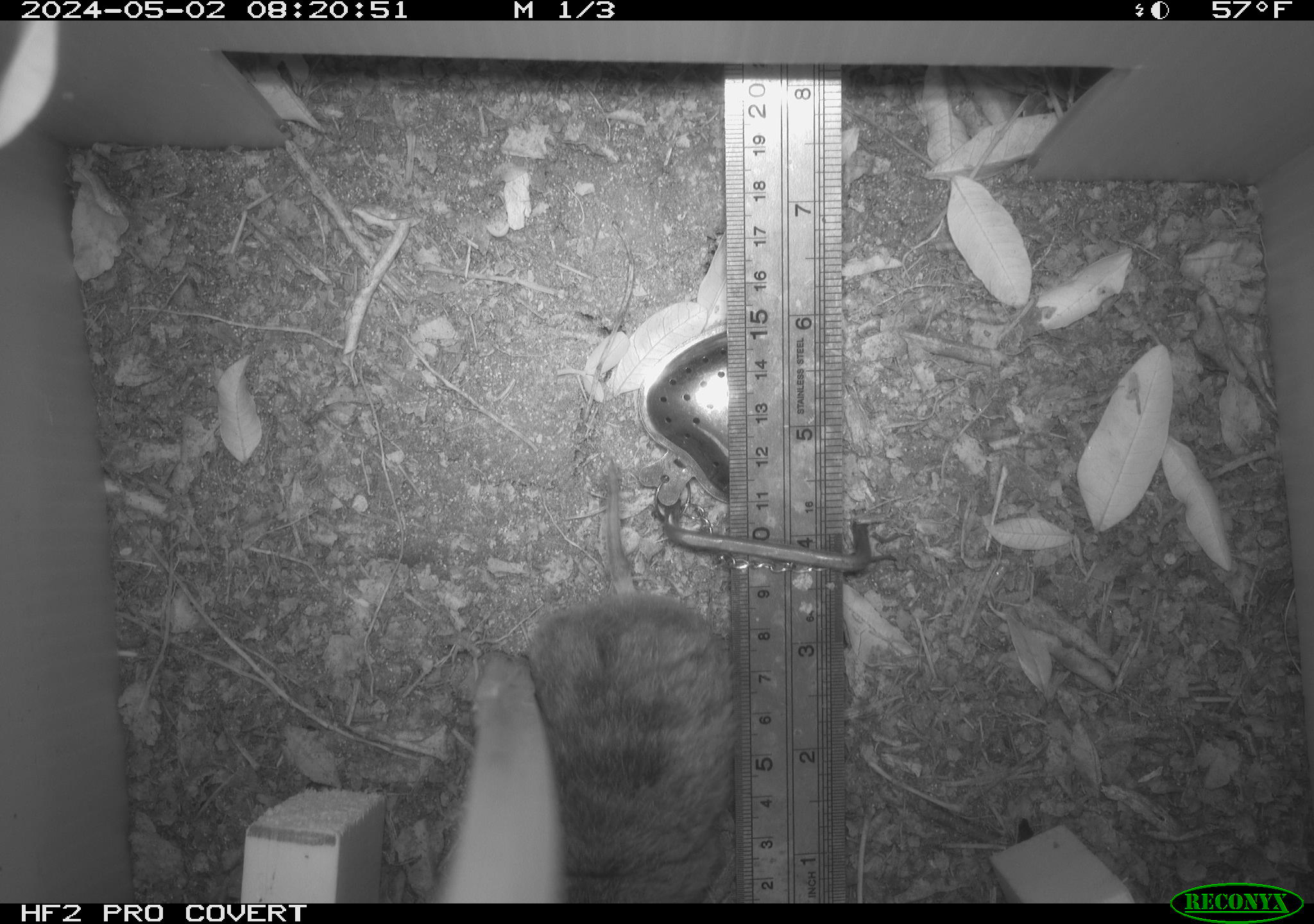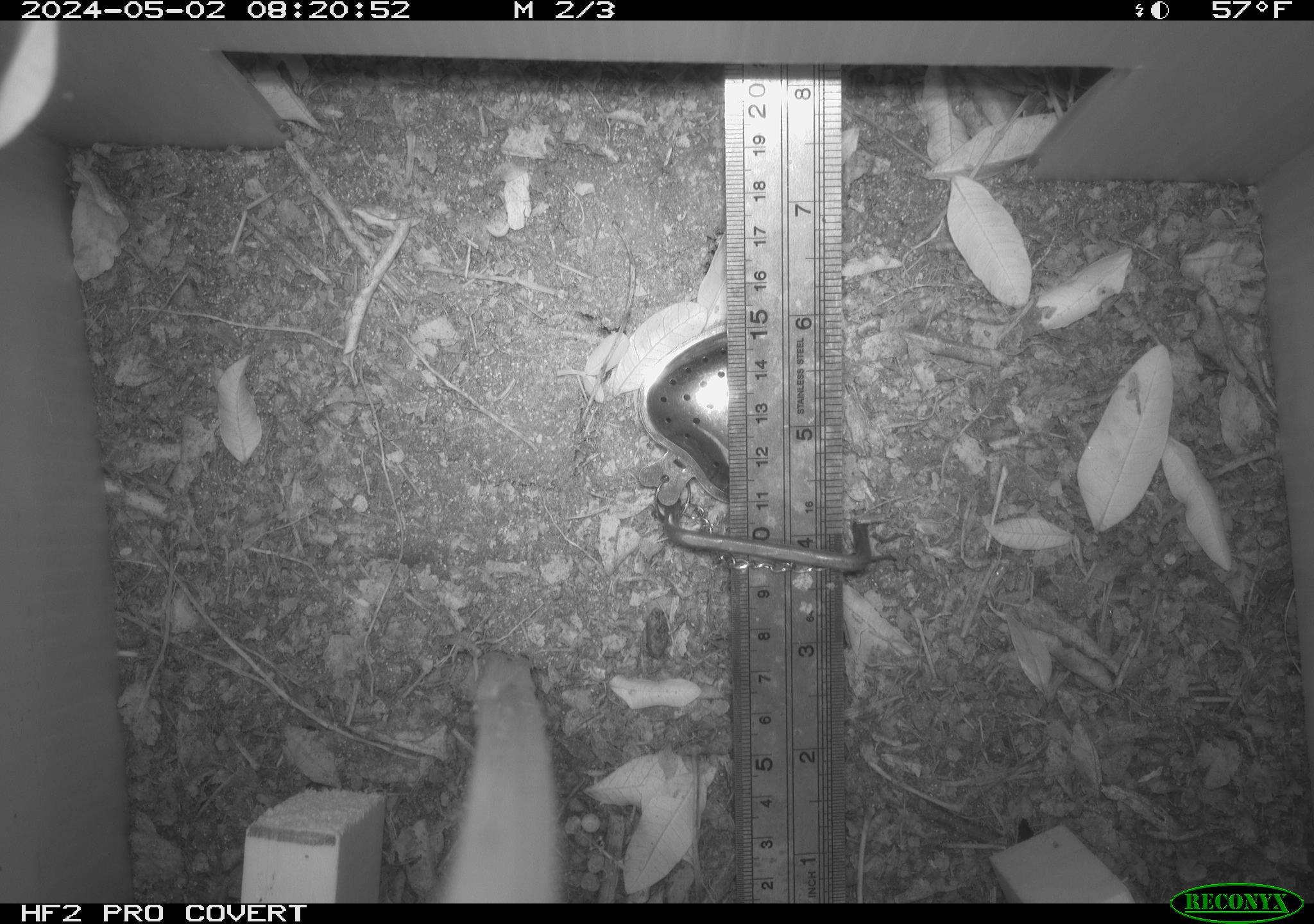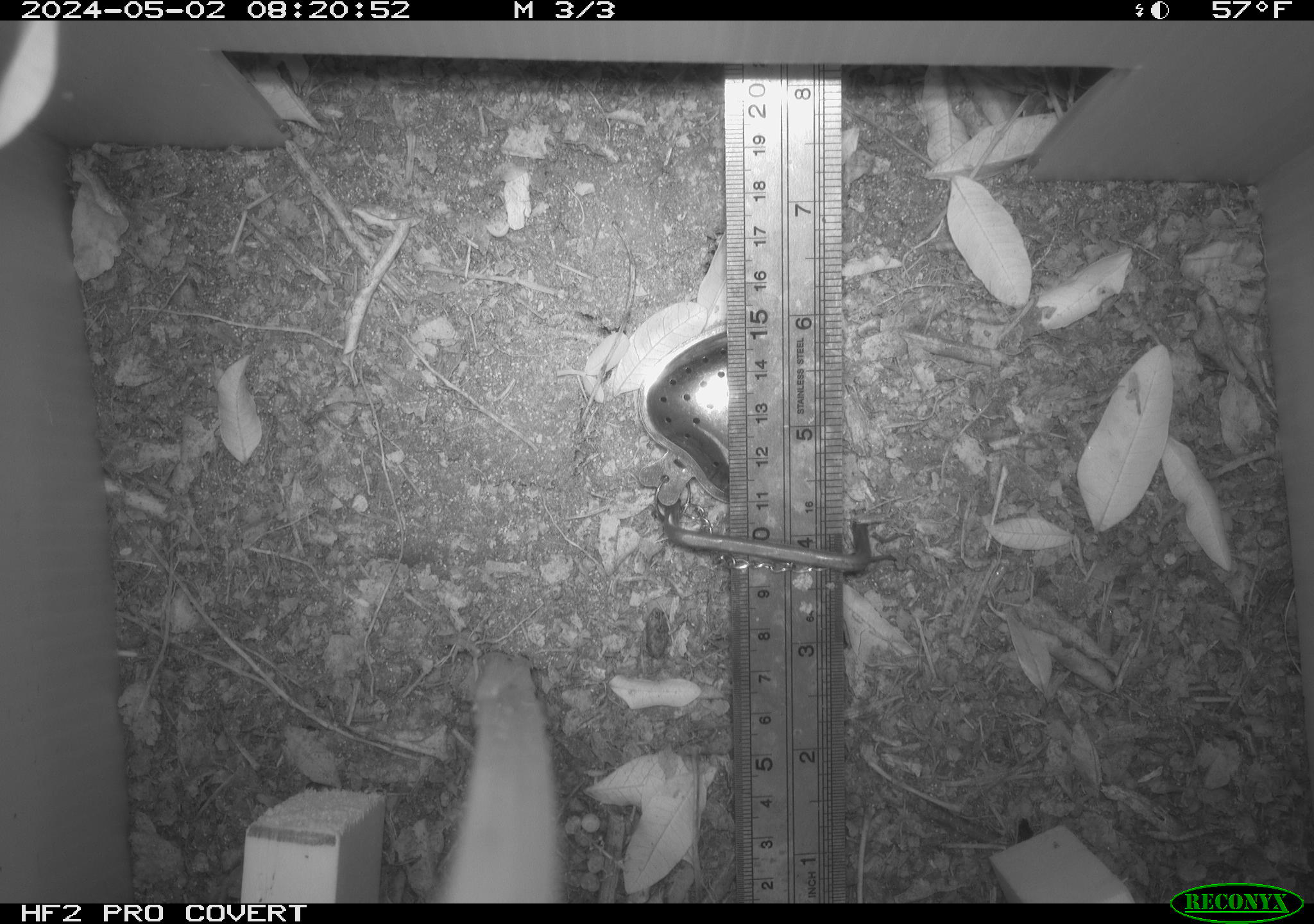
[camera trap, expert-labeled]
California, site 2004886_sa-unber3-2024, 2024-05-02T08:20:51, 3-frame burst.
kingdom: Animalia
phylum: Chordata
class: Mammalia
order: Rodentia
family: Cricetidae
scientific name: Arvicolinae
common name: voles, lemmings, and muskrats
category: arvicolinae subfamily